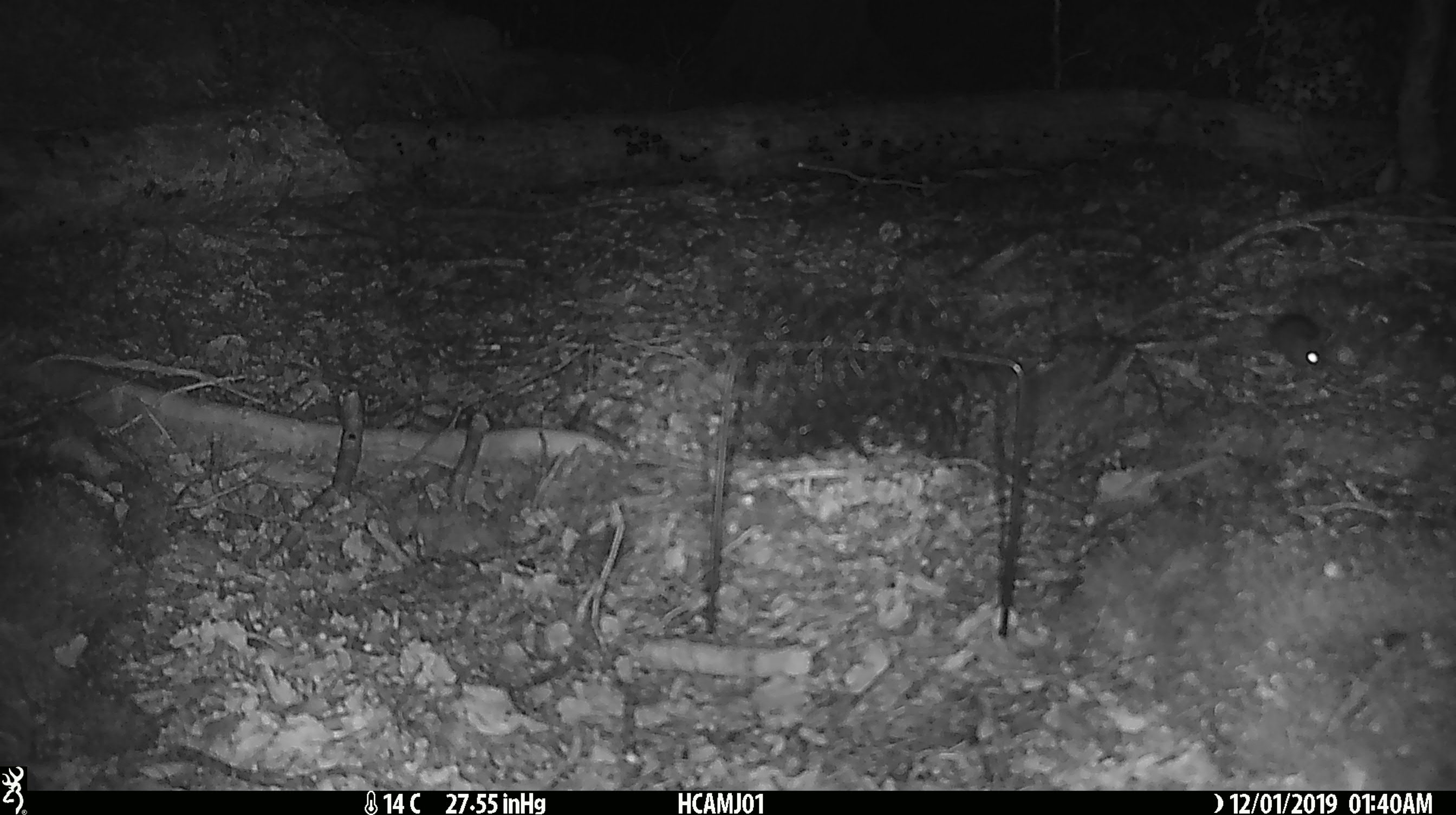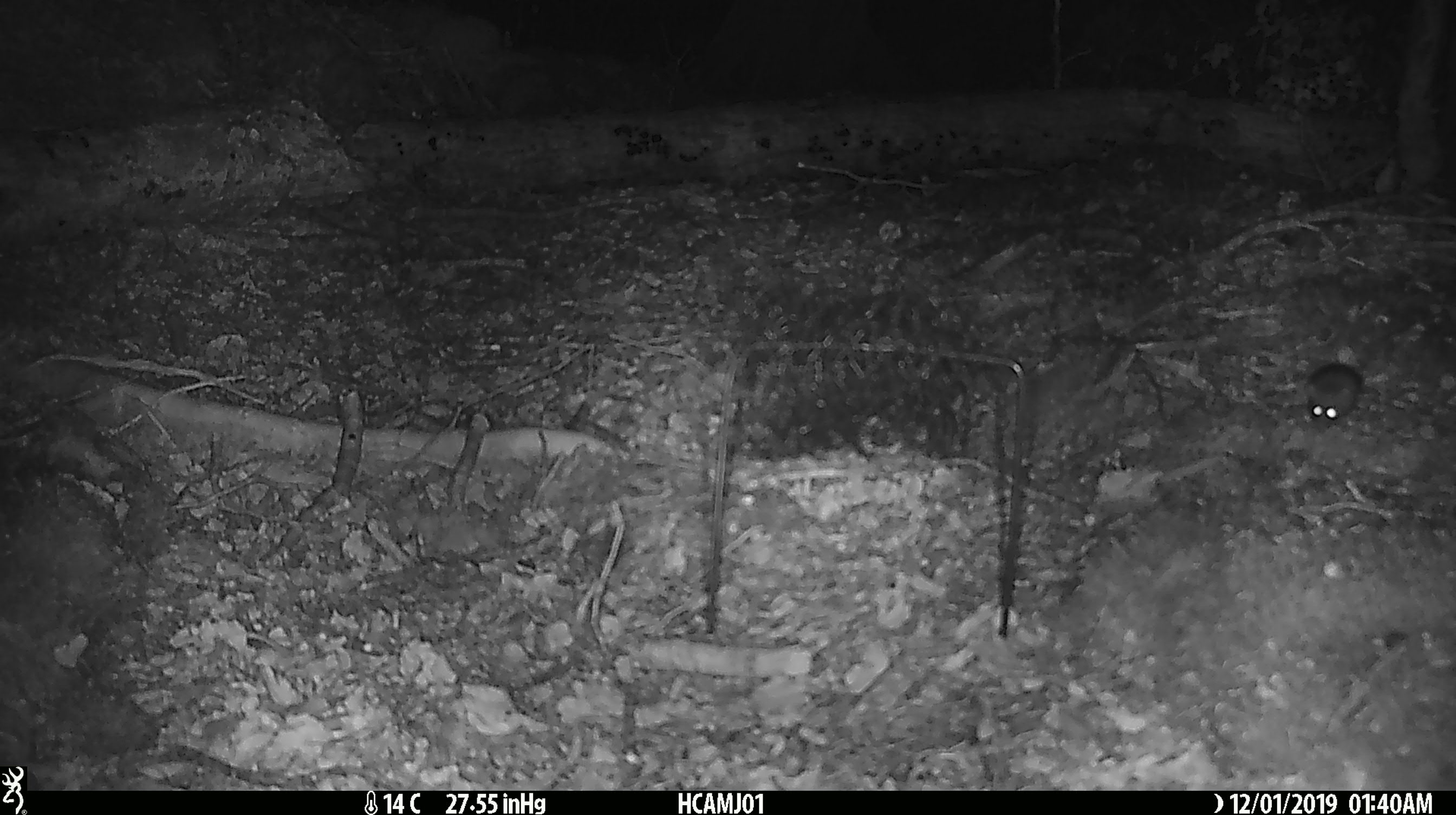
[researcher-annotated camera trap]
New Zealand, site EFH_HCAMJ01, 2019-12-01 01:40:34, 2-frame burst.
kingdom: Animalia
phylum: Chordata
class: Mammalia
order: Rodentia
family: Muridae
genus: Mus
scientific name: Mus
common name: mouse